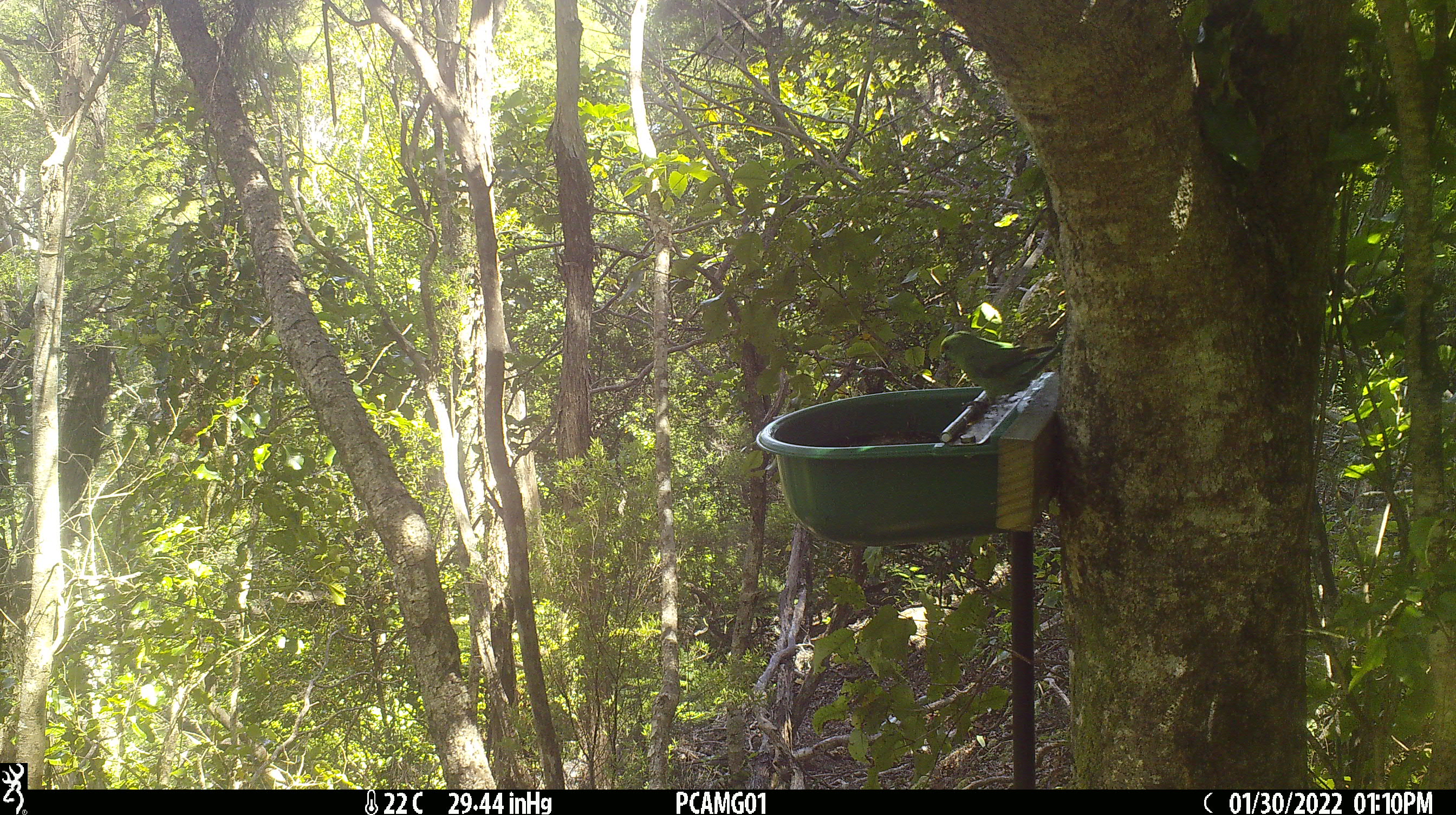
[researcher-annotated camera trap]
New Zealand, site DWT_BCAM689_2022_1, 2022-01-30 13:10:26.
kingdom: Animalia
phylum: Chordata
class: Aves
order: Psittaciformes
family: Psittaculidae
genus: Cyanoramphus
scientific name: Cyanoramphus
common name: parakeet